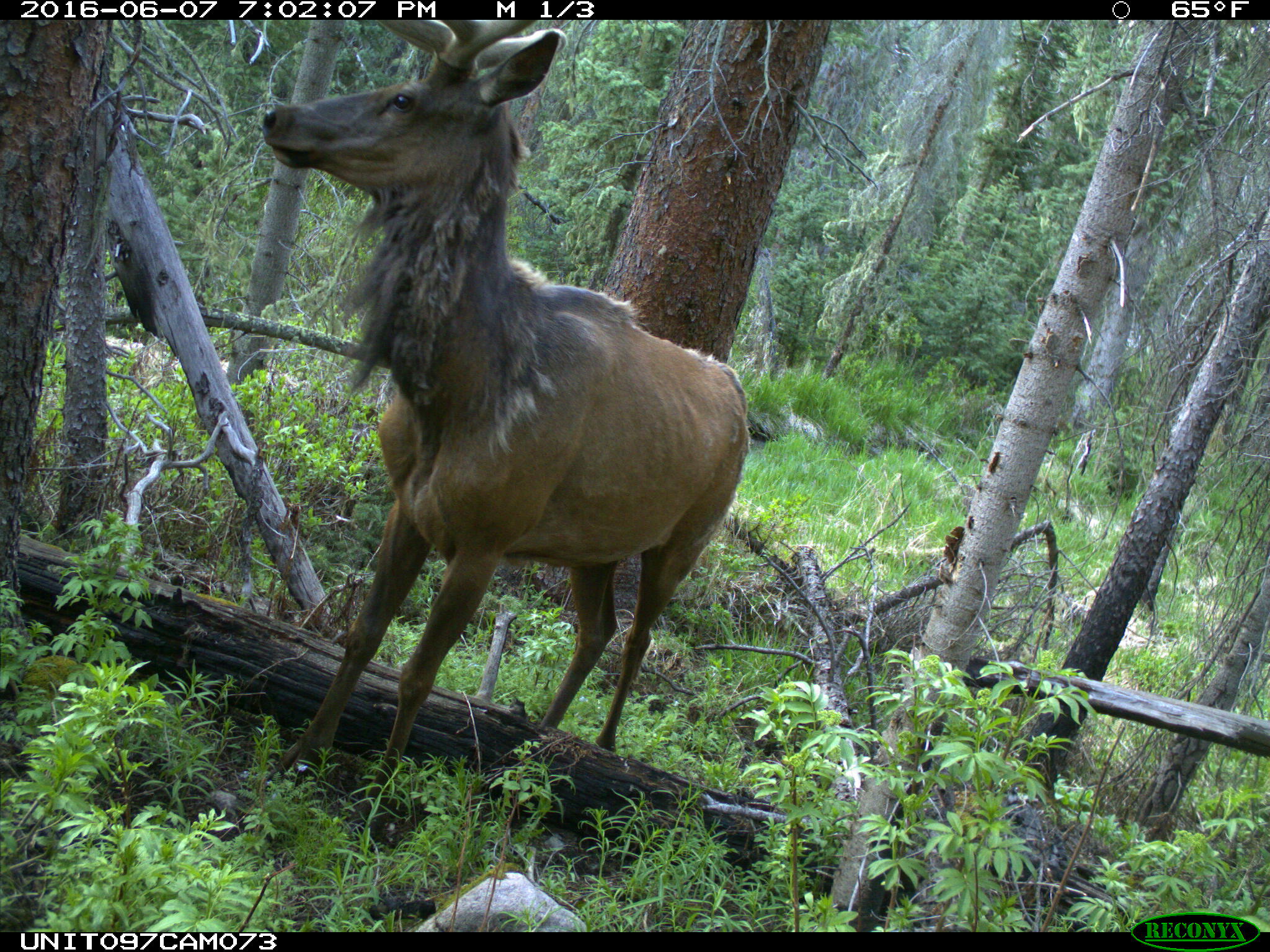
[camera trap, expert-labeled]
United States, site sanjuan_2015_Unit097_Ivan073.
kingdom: Animalia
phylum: Chordata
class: Mammalia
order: Artiodactyla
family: Cervidae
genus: Cervus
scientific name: Cervus elaphus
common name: red deer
Cervus elaphus (red deer).